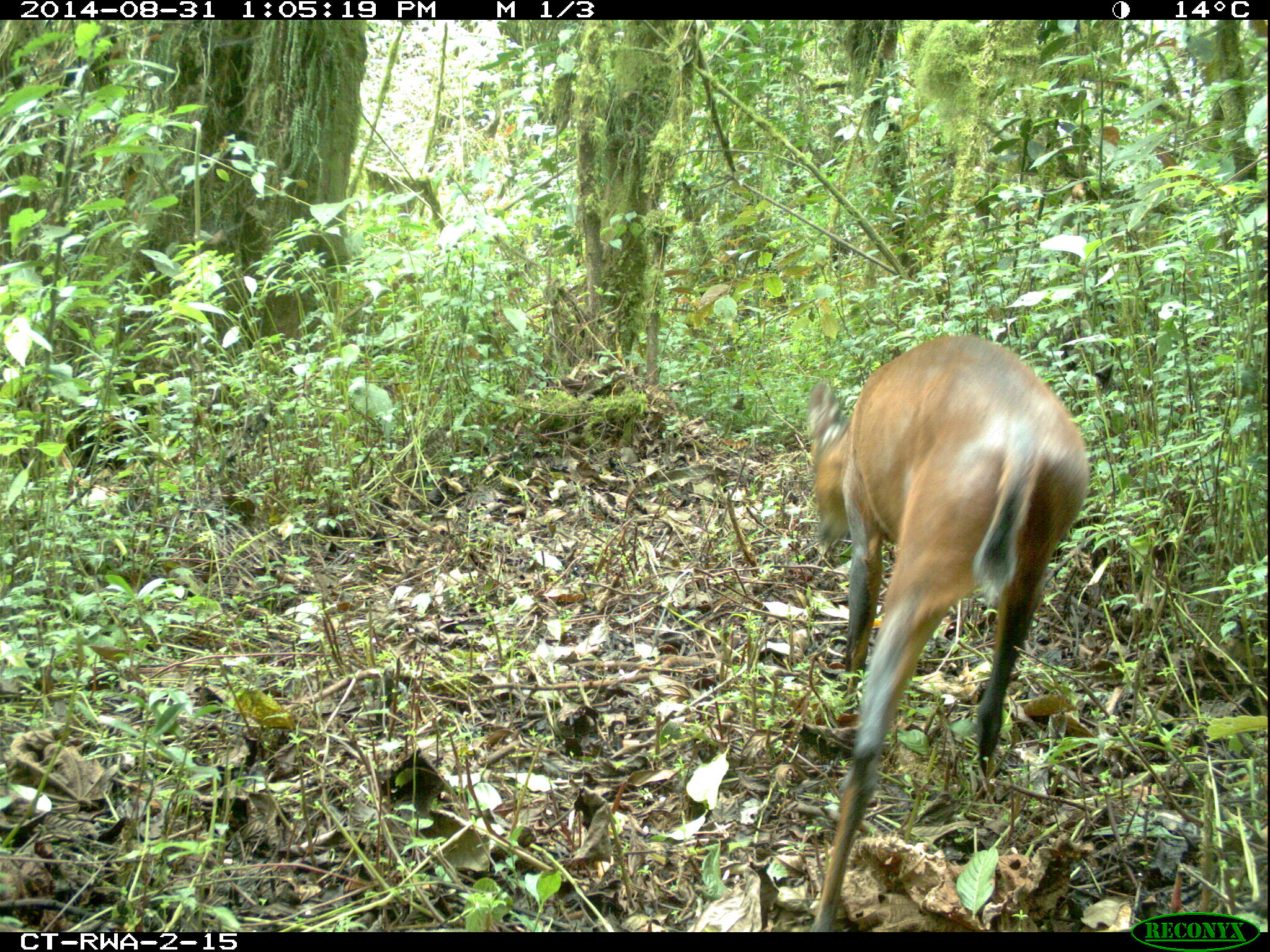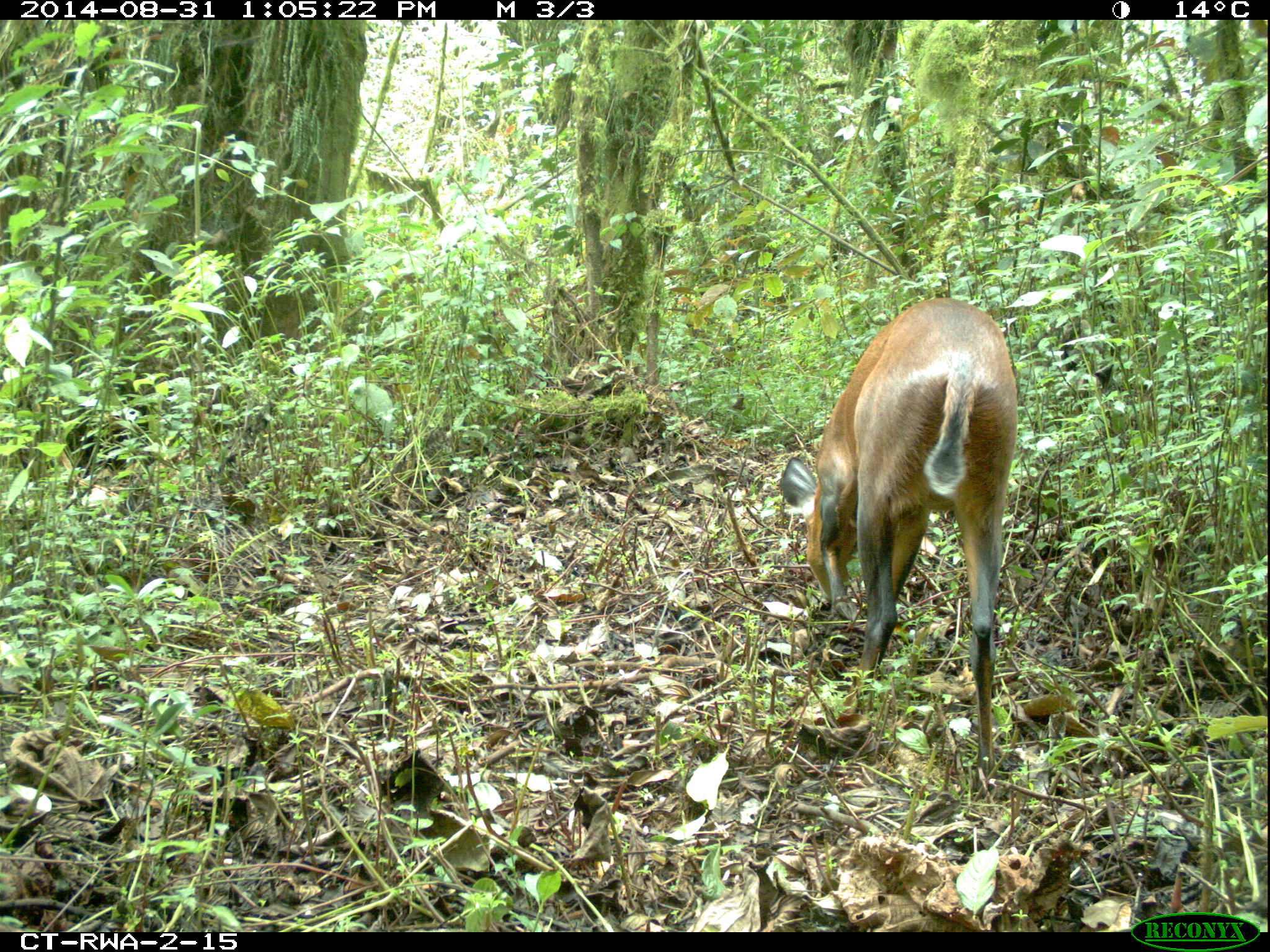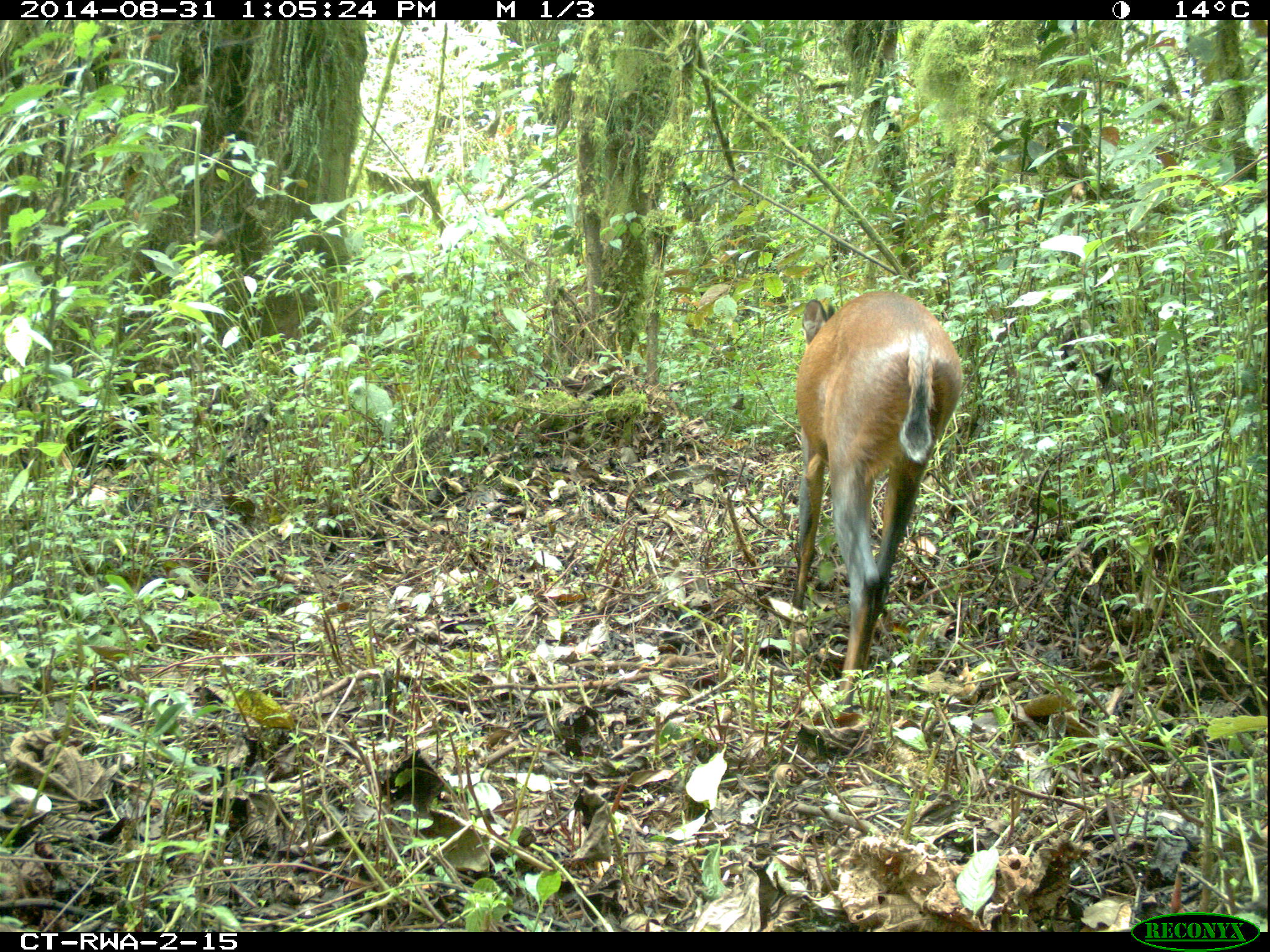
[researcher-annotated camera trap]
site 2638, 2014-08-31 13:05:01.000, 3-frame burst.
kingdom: Animalia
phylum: Chordata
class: Mammalia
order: Artiodactyla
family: Bovidae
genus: Cephalophus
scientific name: Cephalophus nigrifrons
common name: black-fronted duiker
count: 1